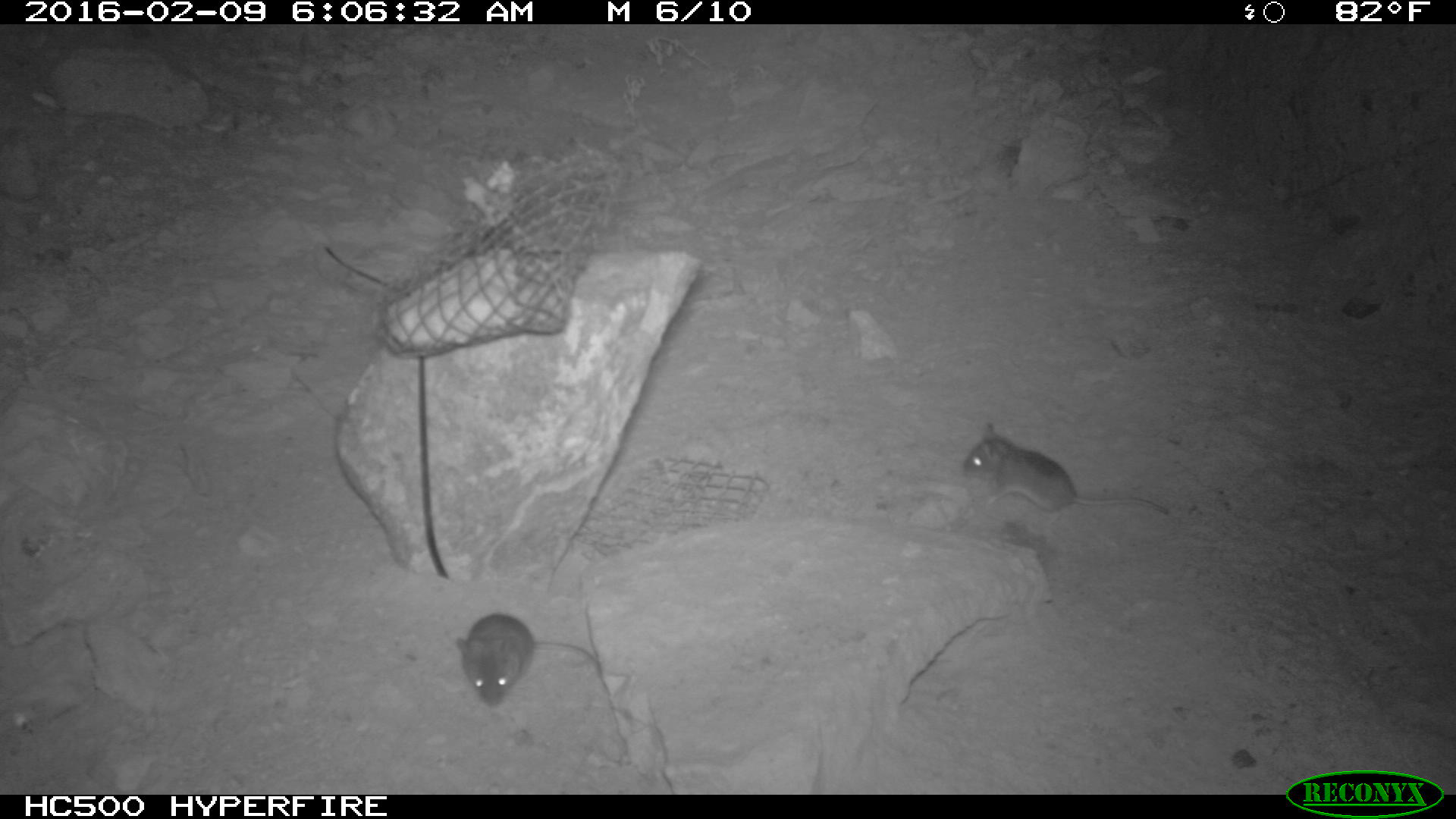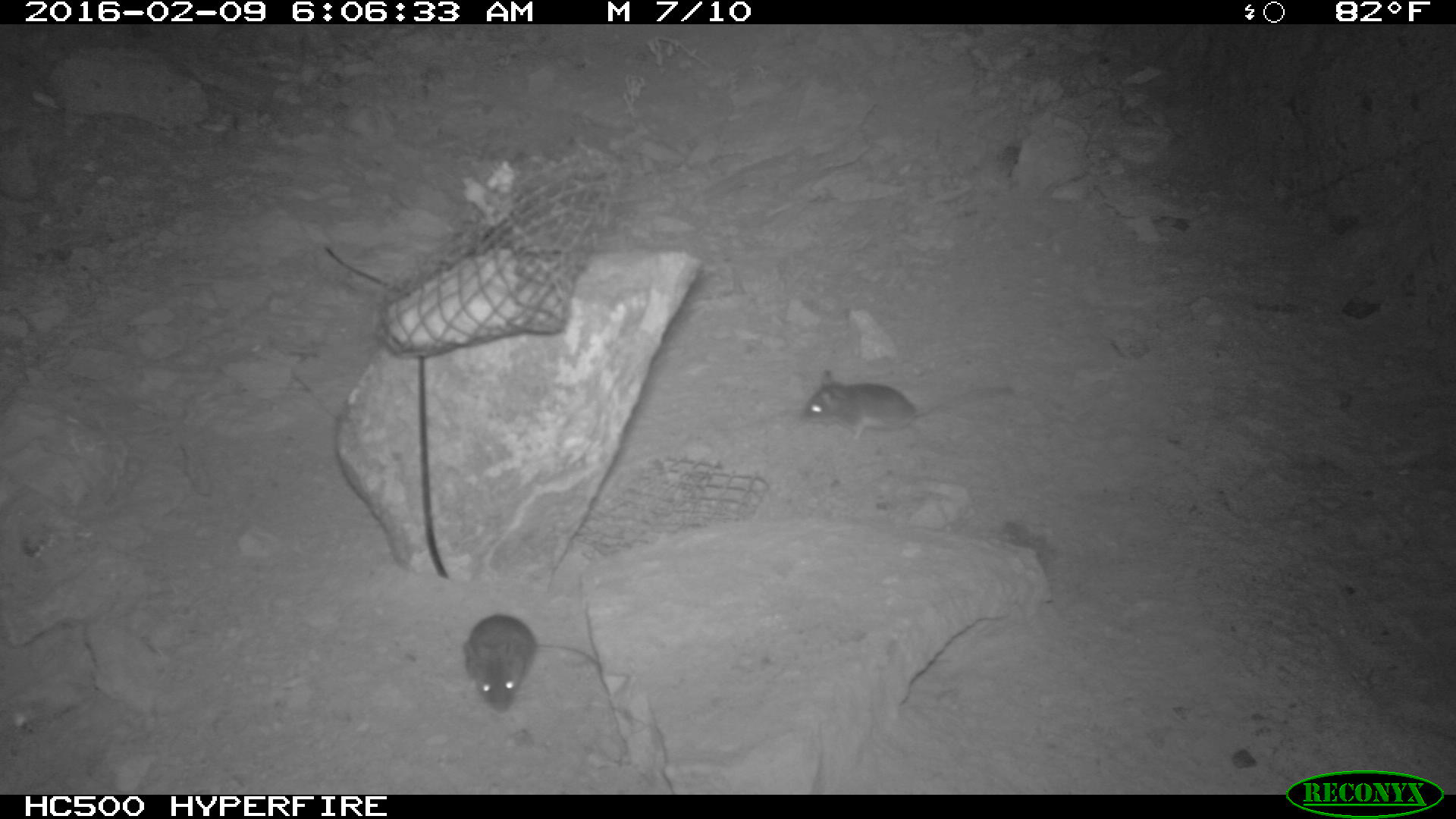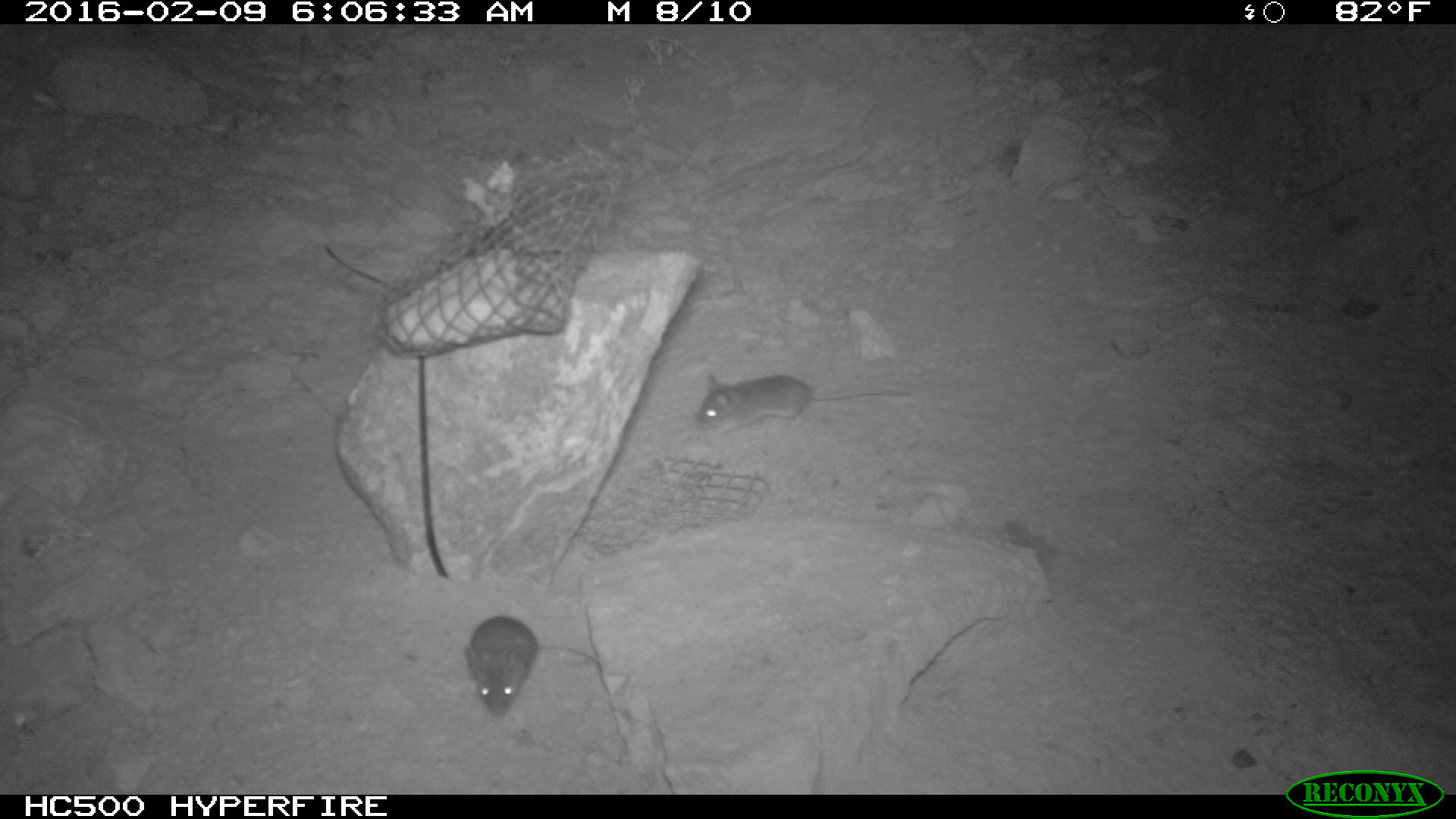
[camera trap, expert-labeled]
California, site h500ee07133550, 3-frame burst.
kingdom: Animalia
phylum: Chordata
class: Mammalia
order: Rodentia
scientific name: Rodentia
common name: rodent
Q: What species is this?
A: Rodent (Rodentia).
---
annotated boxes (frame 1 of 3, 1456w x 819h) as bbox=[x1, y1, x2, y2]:
rodent: bbox=[964, 423, 1169, 516]; bbox=[457, 612, 600, 708]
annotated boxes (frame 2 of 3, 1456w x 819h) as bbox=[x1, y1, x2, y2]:
rodent: bbox=[798, 370, 1015, 448]; bbox=[462, 613, 606, 716]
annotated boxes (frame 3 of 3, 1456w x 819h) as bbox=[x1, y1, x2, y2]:
rodent: bbox=[463, 611, 606, 717]; bbox=[690, 372, 910, 433]